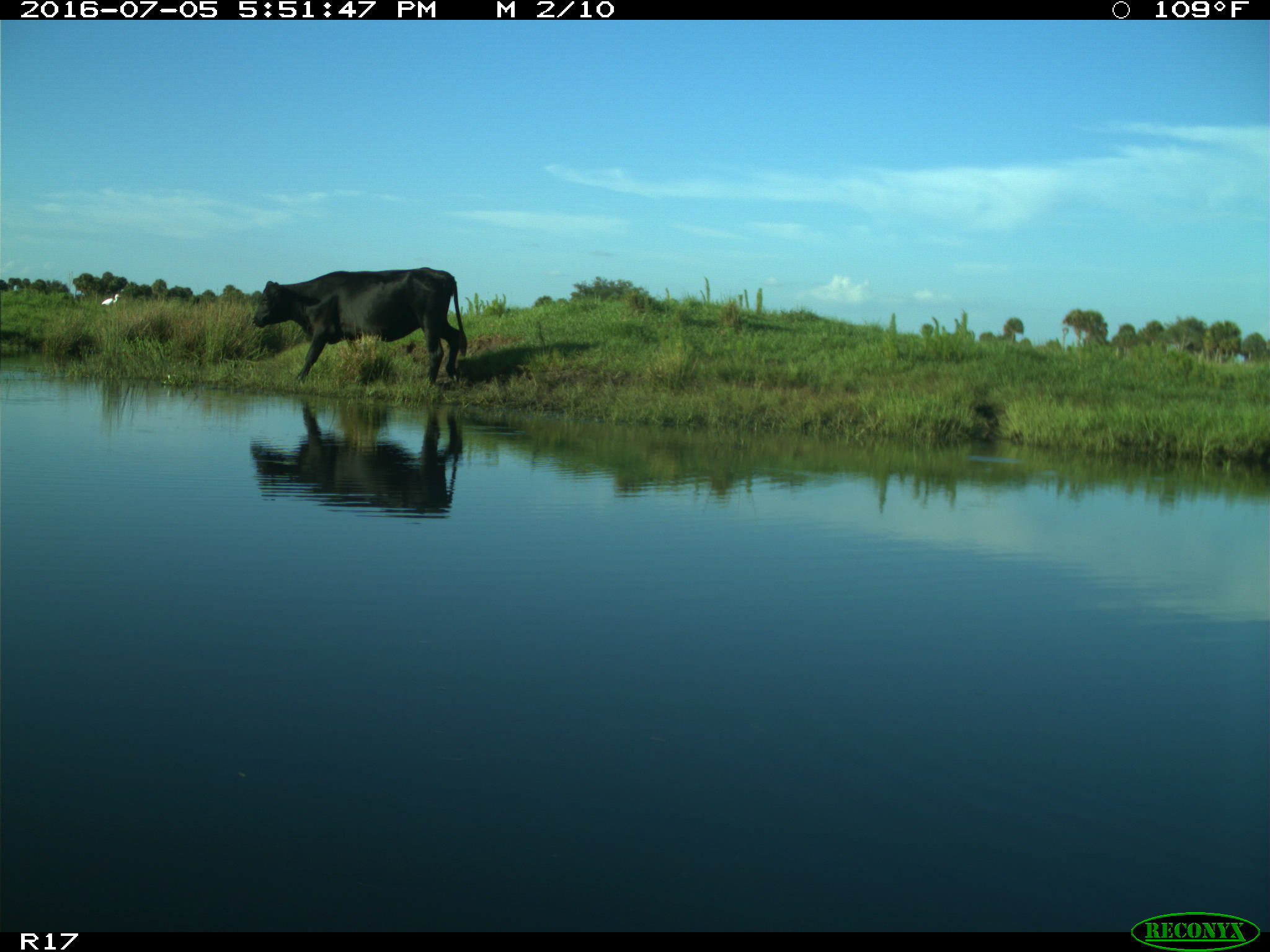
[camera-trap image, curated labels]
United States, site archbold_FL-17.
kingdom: Animalia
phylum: Chordata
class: Mammalia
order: Artiodactyla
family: Bovidae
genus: Bos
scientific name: Bos taurus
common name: domestic cow